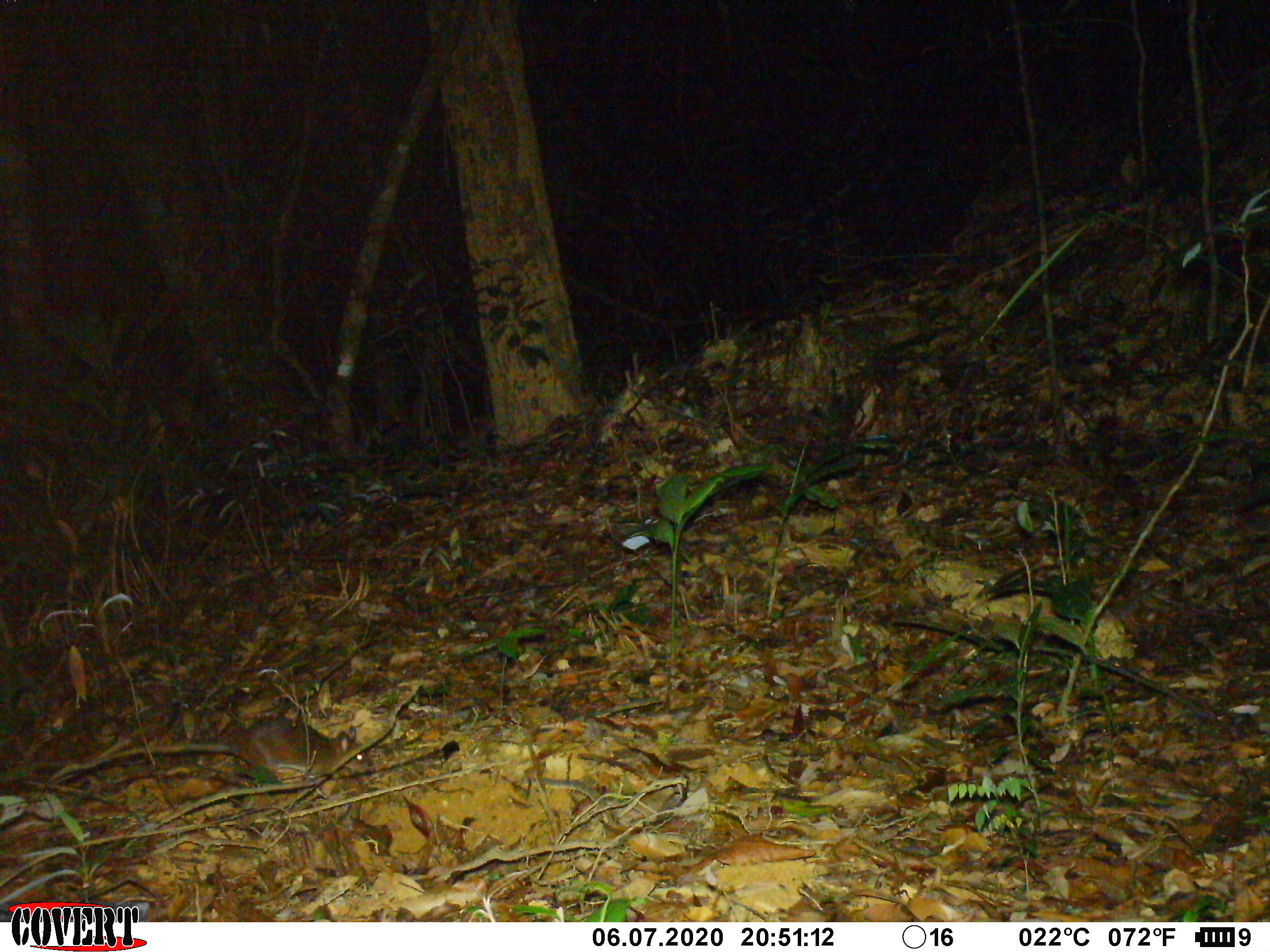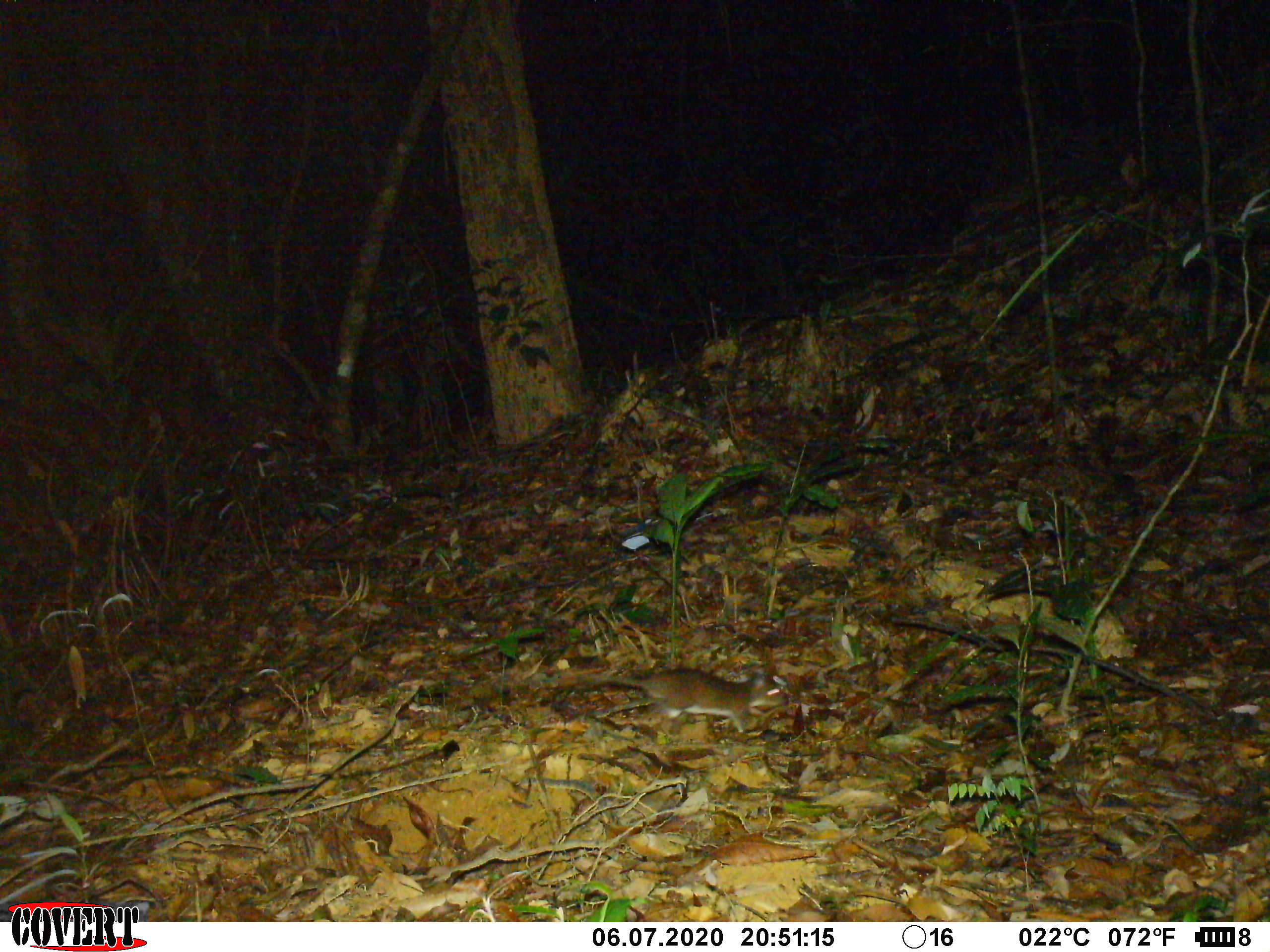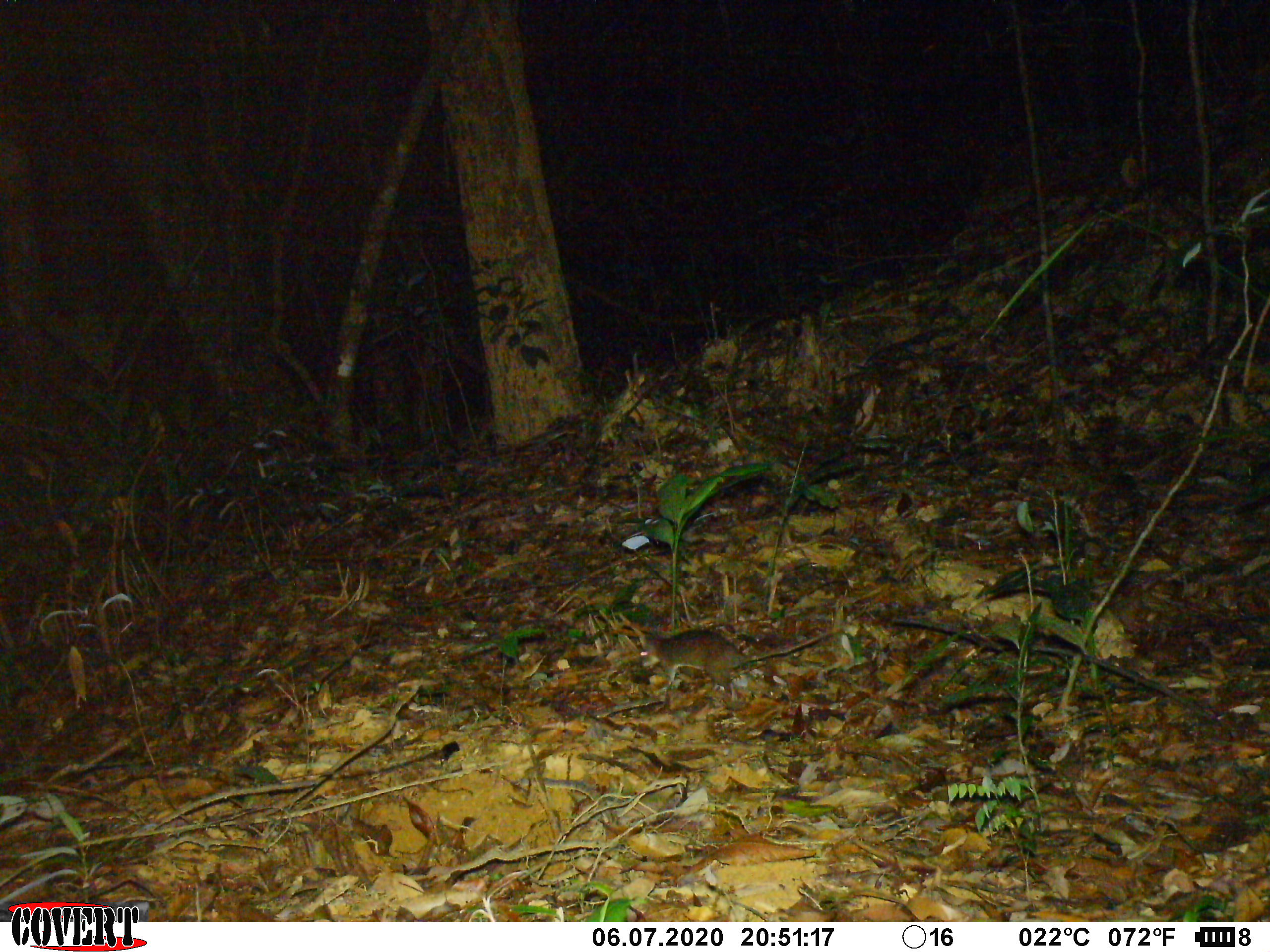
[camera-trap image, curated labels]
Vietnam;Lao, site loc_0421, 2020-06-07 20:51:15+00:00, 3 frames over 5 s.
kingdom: Animalia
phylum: Chordata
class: Mammalia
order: Rodentia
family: Muridae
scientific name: Muridae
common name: old-world mice and rats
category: unidentified murid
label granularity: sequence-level